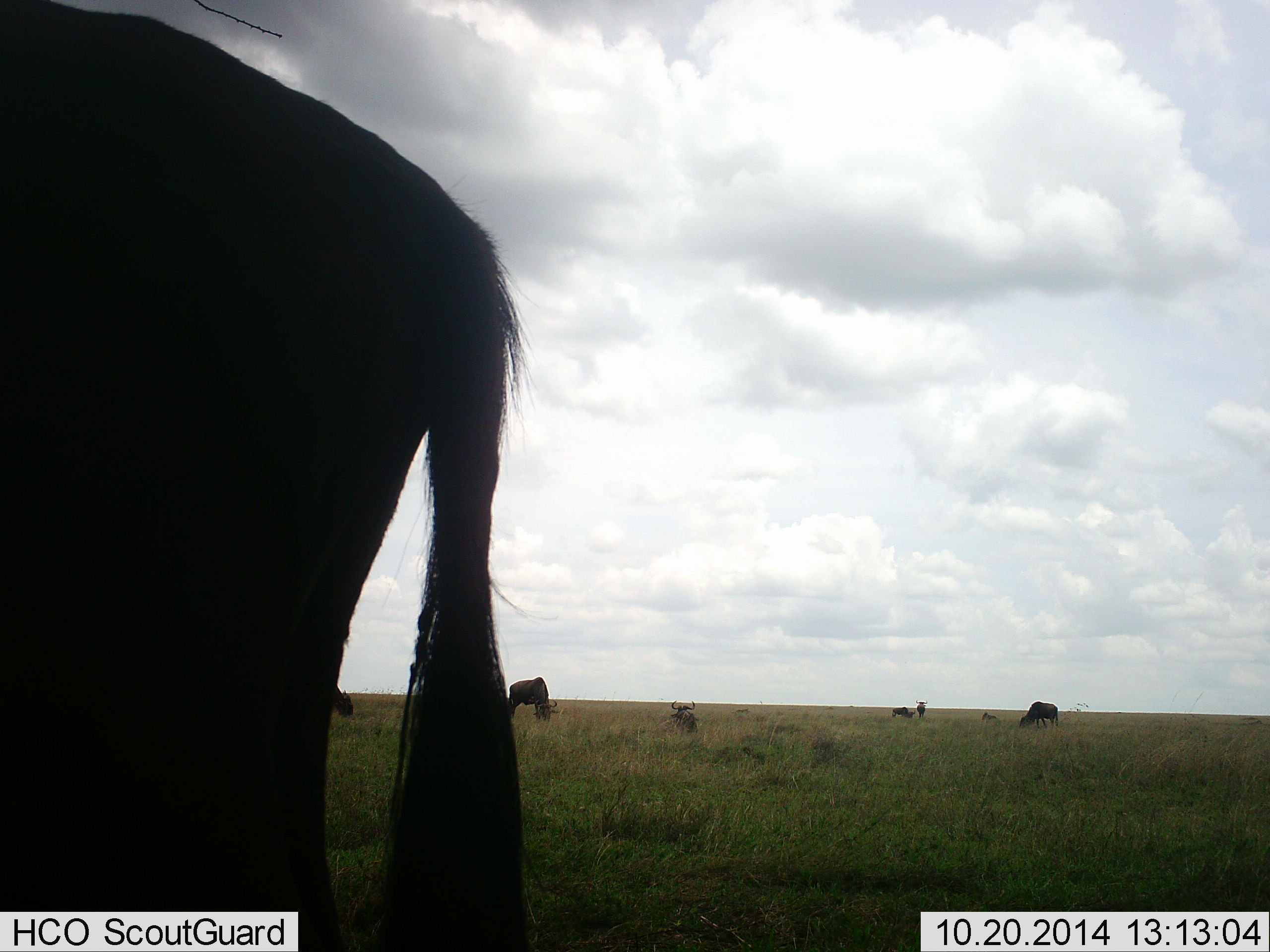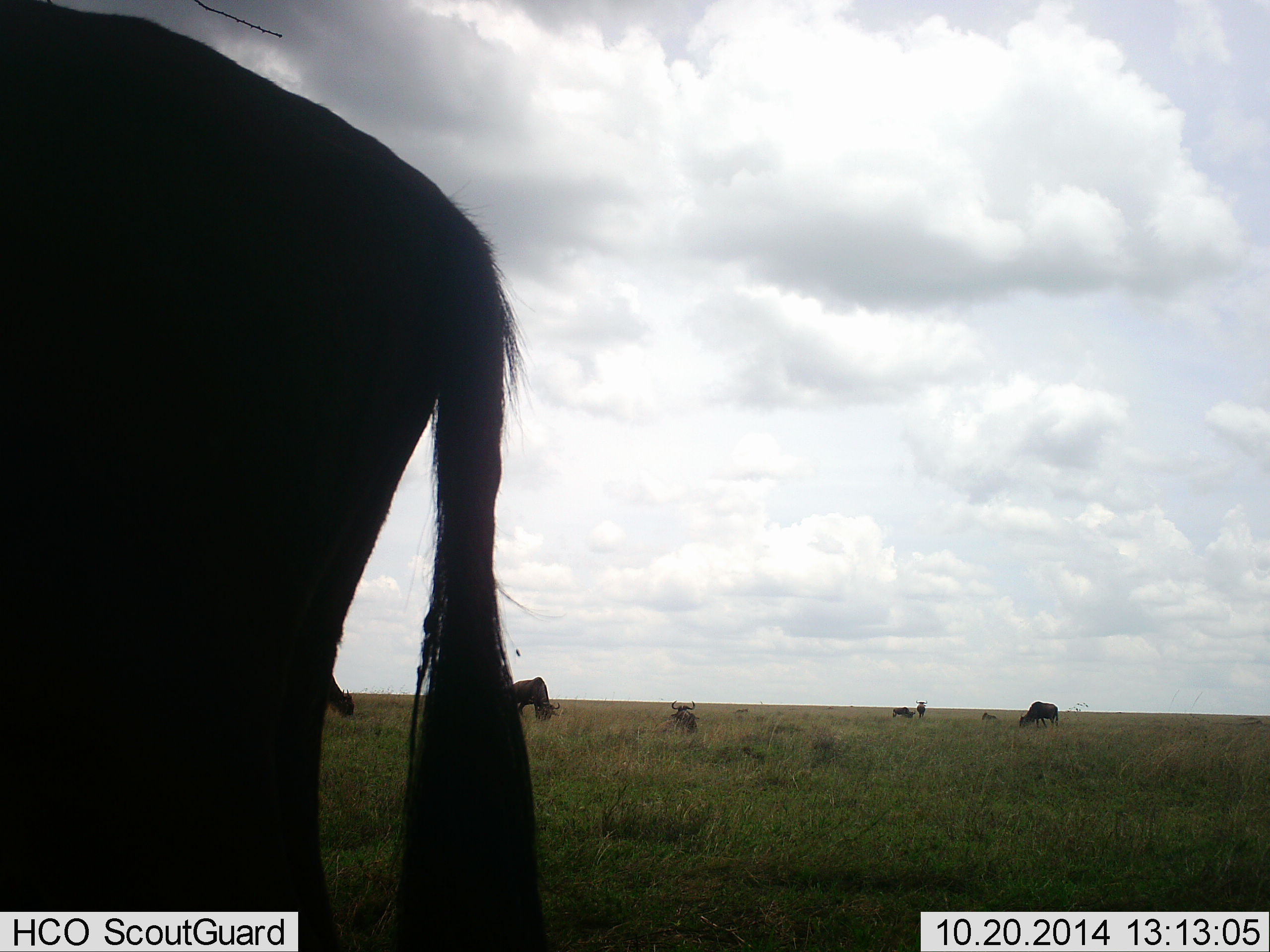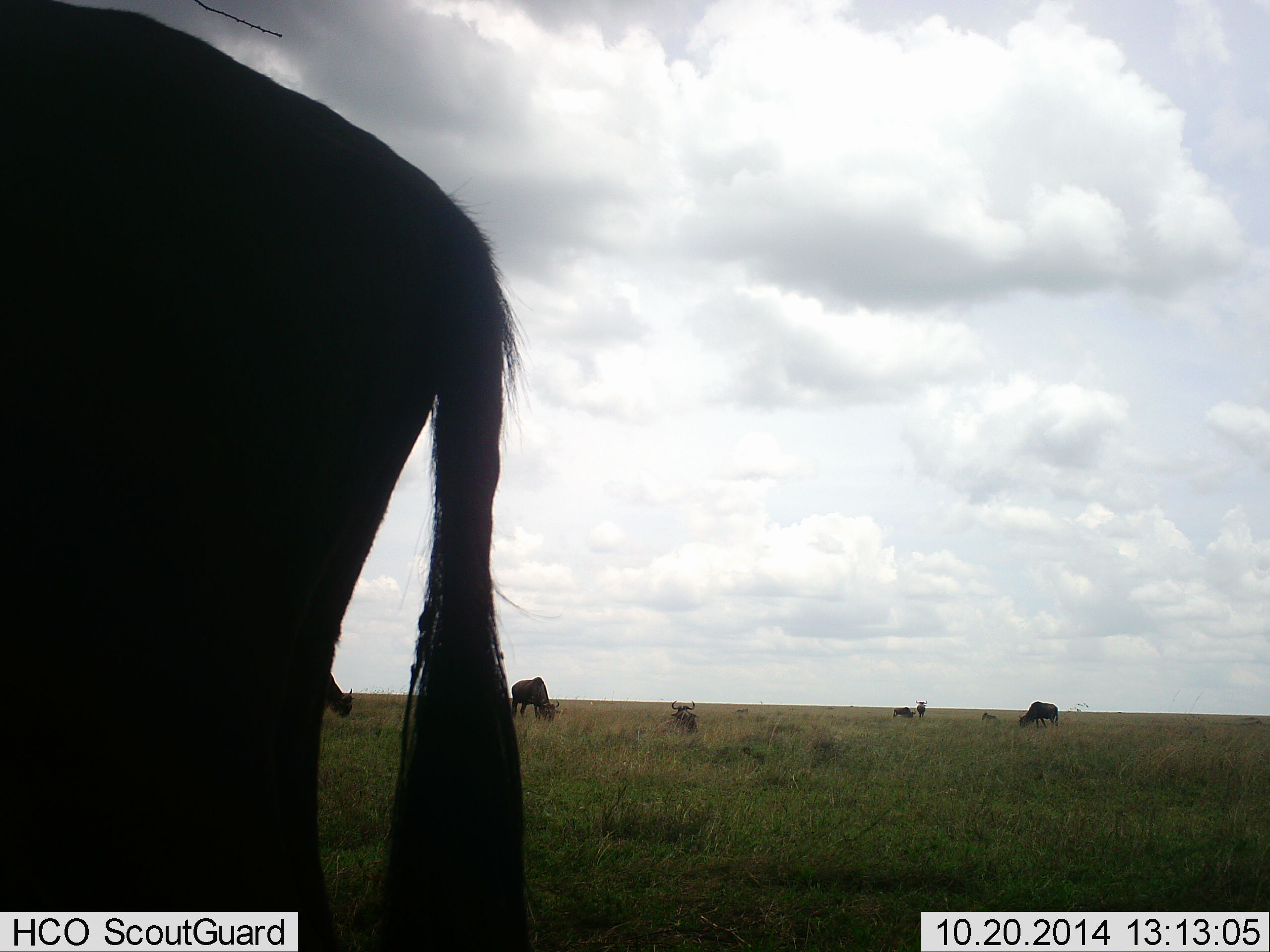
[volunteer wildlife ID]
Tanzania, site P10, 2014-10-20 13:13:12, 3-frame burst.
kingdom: Animalia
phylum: Chordata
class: Mammalia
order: Artiodactyla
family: Bovidae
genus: Connochaetes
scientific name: Connochaetes taurinus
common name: blue wildebeest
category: wildebeest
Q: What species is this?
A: Wildebeest (blue wildebeest) (Connochaetes taurinus).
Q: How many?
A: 7.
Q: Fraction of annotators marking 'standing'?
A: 90%.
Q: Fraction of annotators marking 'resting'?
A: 40%.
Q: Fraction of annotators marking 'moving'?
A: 10%.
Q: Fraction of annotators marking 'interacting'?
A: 0%.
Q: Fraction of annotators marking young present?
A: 0%.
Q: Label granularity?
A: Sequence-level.